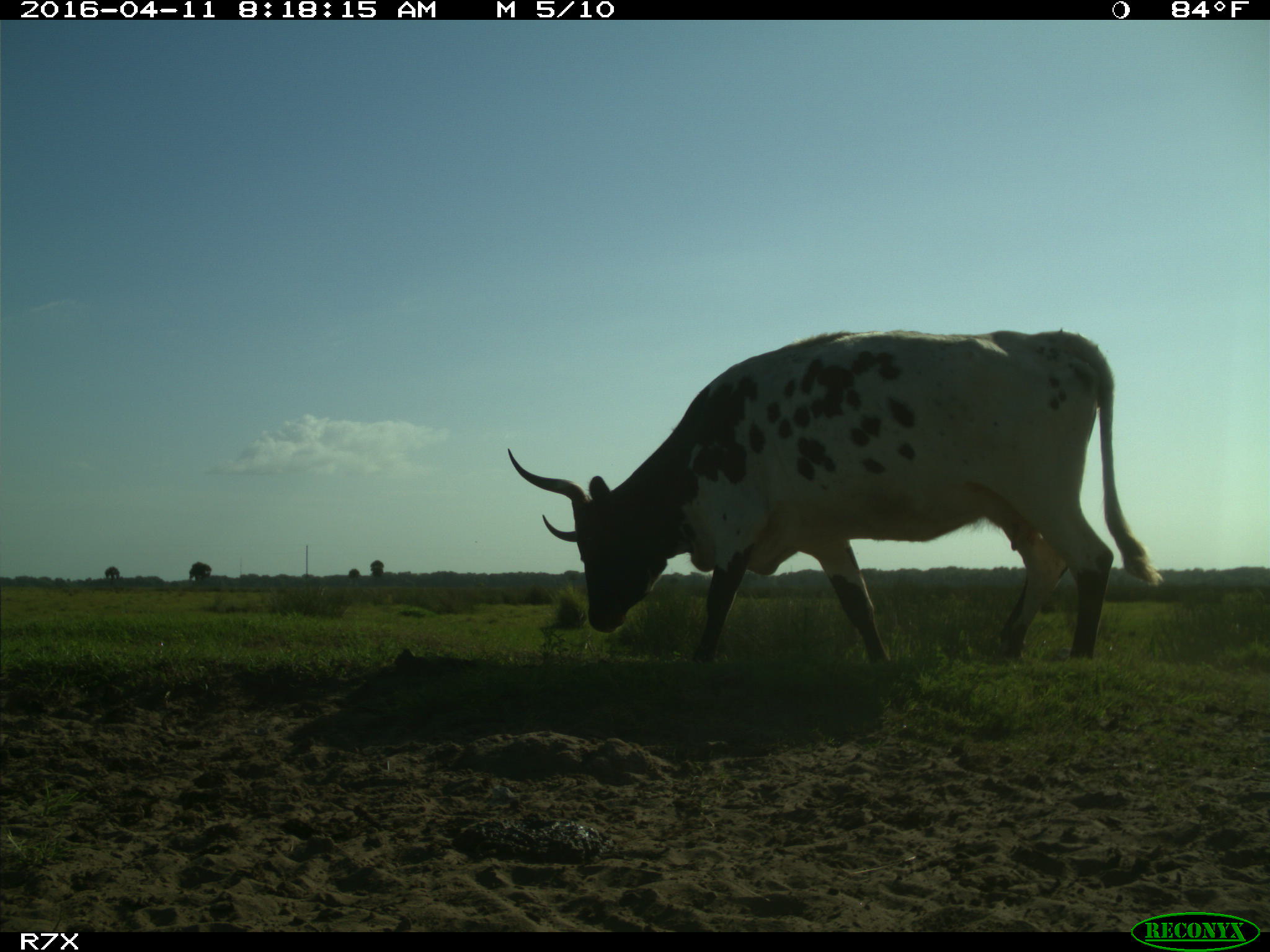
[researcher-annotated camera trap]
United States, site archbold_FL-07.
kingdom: Animalia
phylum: Chordata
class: Mammalia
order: Artiodactyla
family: Bovidae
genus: Bos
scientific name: Bos taurus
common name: domestic cow